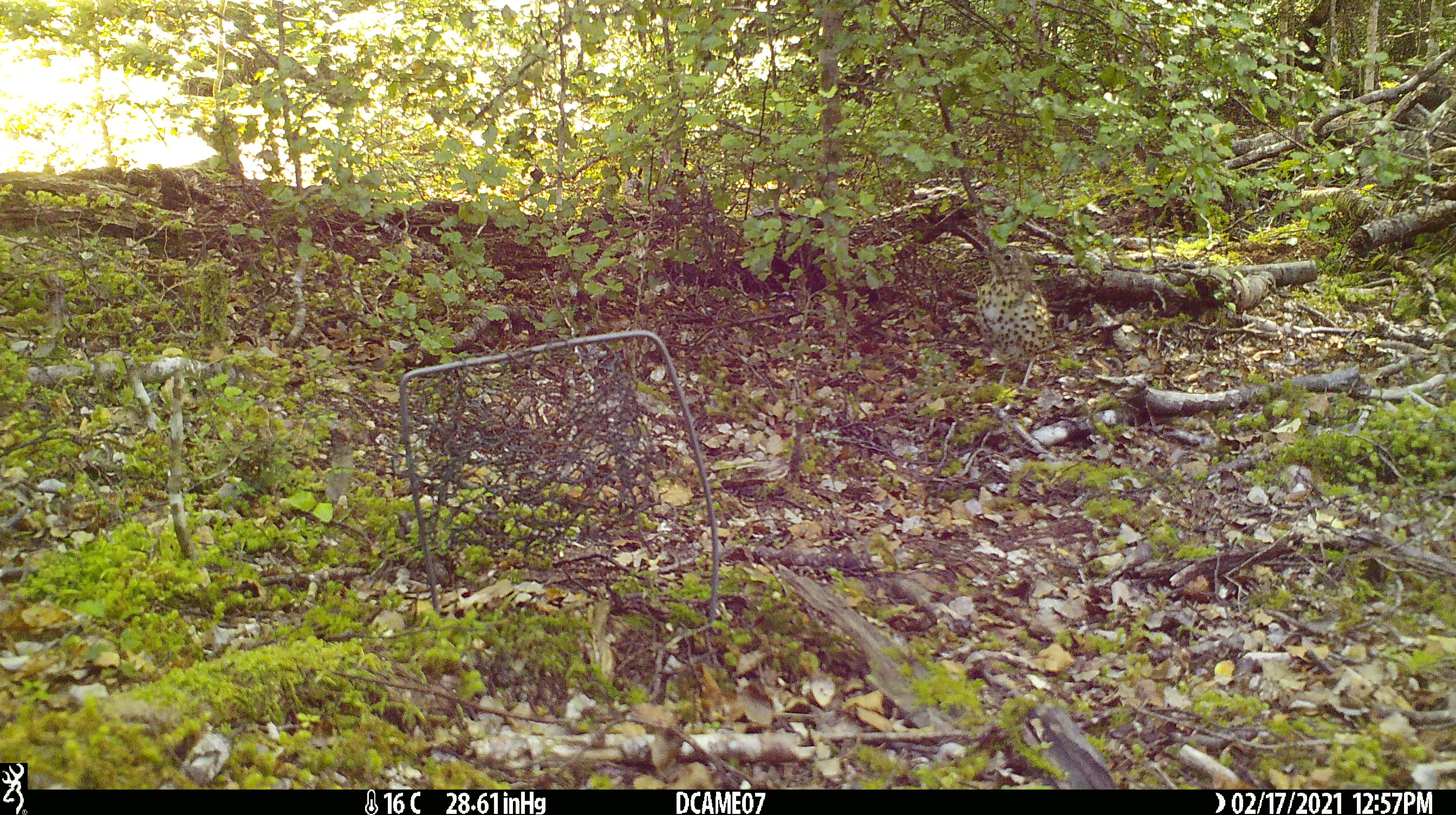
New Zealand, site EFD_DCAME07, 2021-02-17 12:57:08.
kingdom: Animalia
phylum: Chordata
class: Aves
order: Passeriformes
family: Turdidae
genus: Turdus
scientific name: Turdus philomelos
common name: song thrush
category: thrush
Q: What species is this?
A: Thrush (song thrush) (Turdus philomelos).